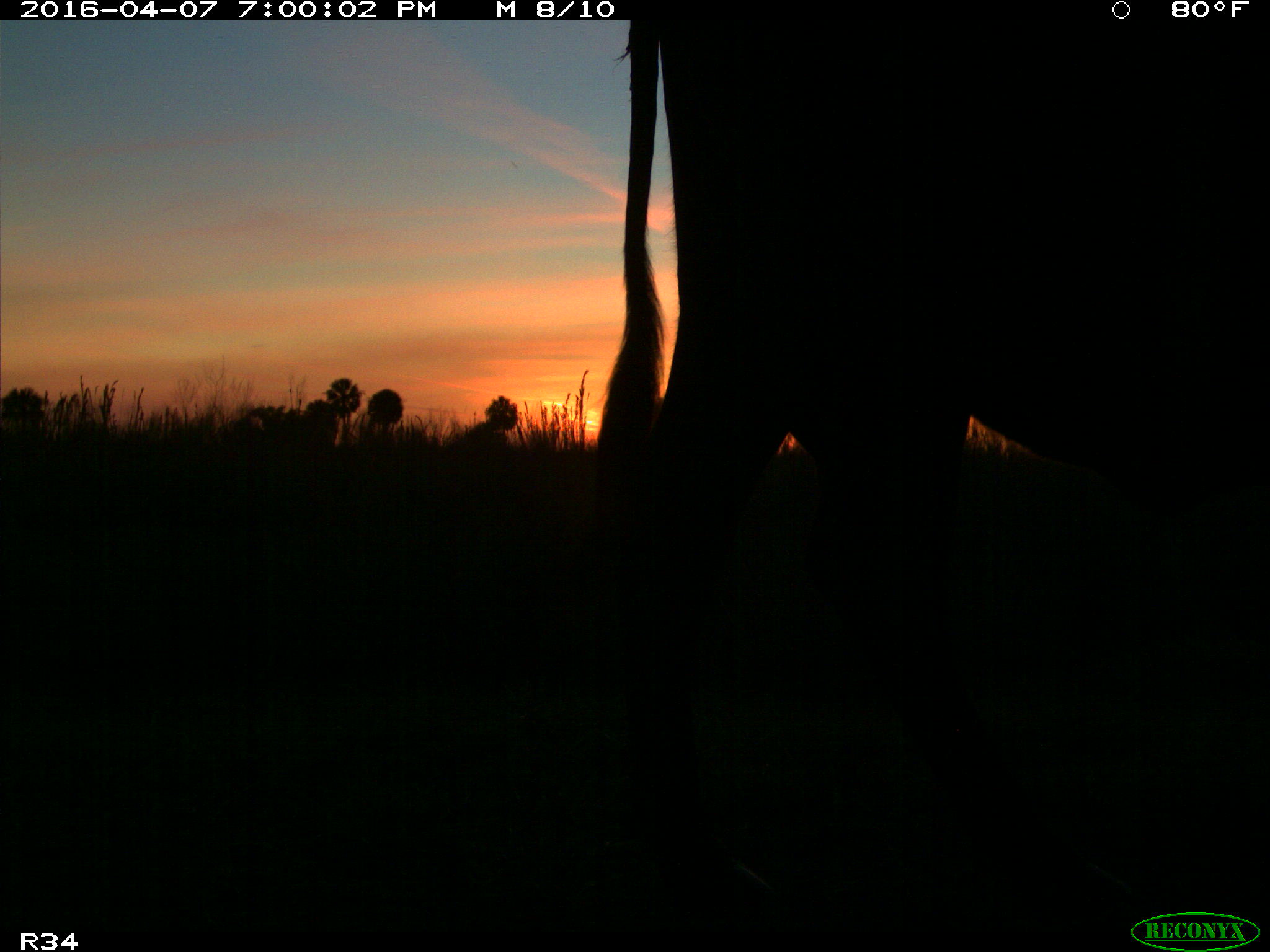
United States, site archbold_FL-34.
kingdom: Animalia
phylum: Chordata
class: Mammalia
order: Artiodactyla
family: Bovidae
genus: Bos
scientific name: Bos taurus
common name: domestic cow